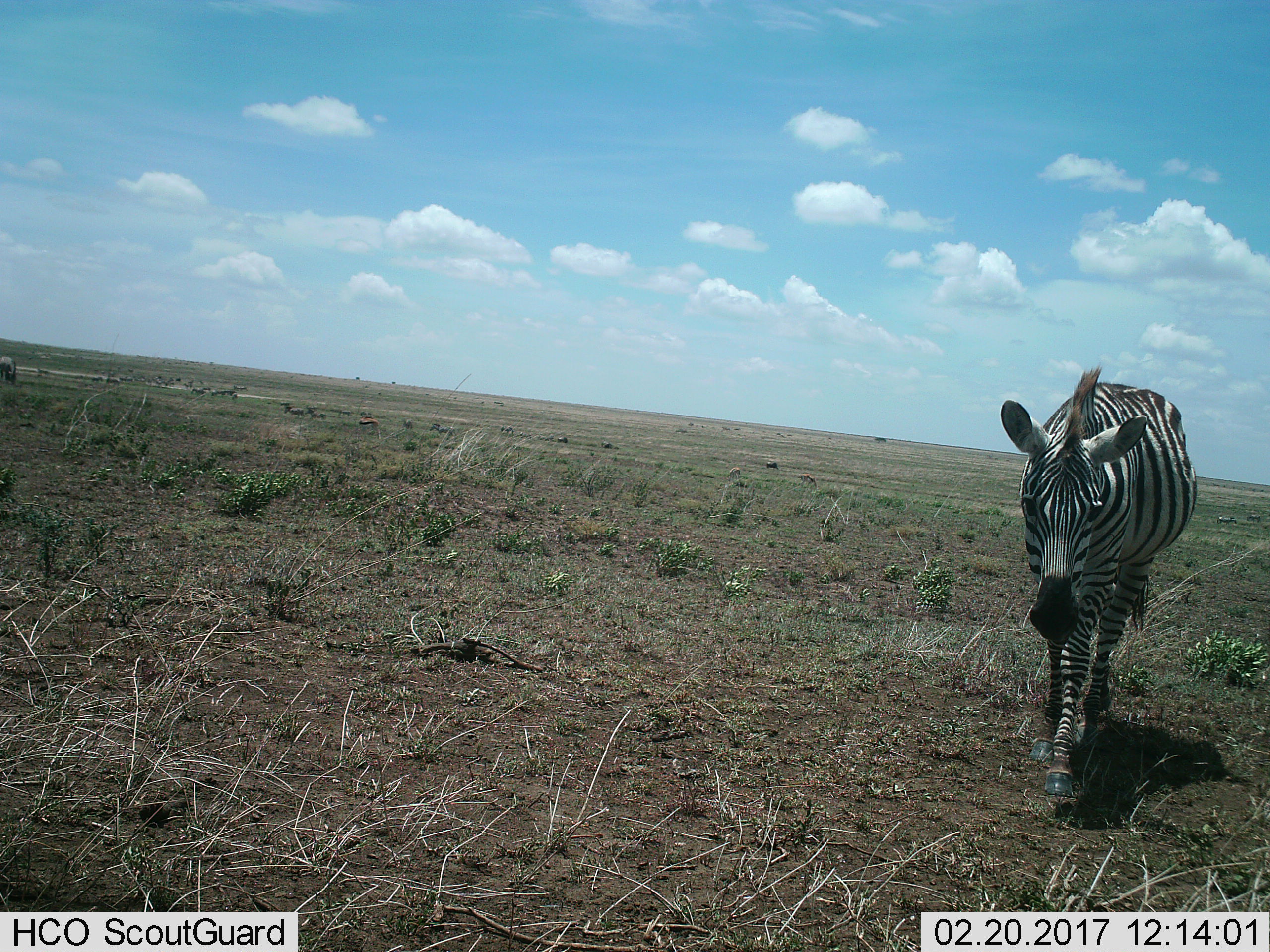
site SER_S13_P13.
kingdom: Animalia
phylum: Chordata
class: Mammalia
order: Perissodactyla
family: Equidae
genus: Equus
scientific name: Equus quagga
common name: plains zebra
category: zebraplains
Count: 1.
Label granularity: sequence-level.